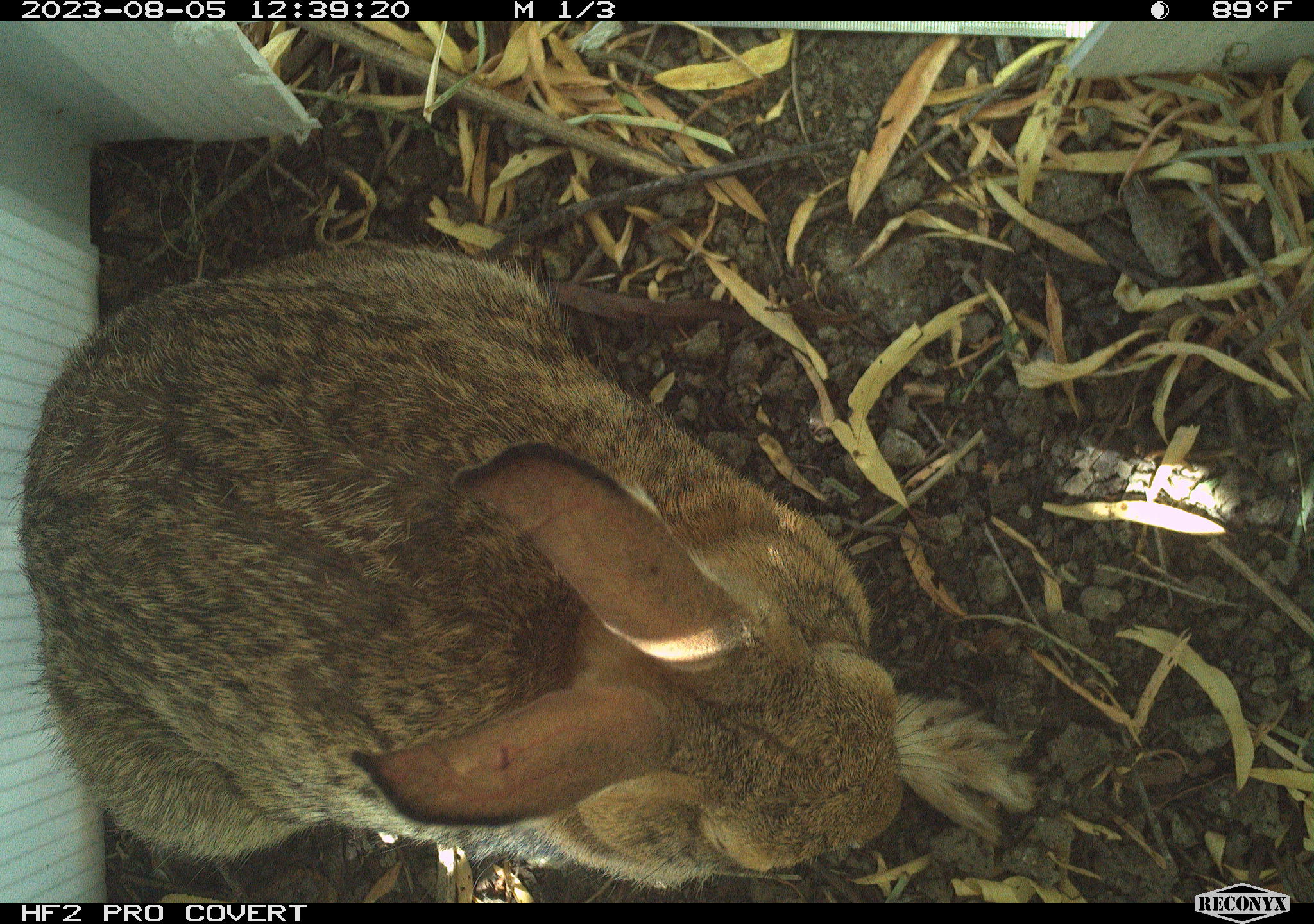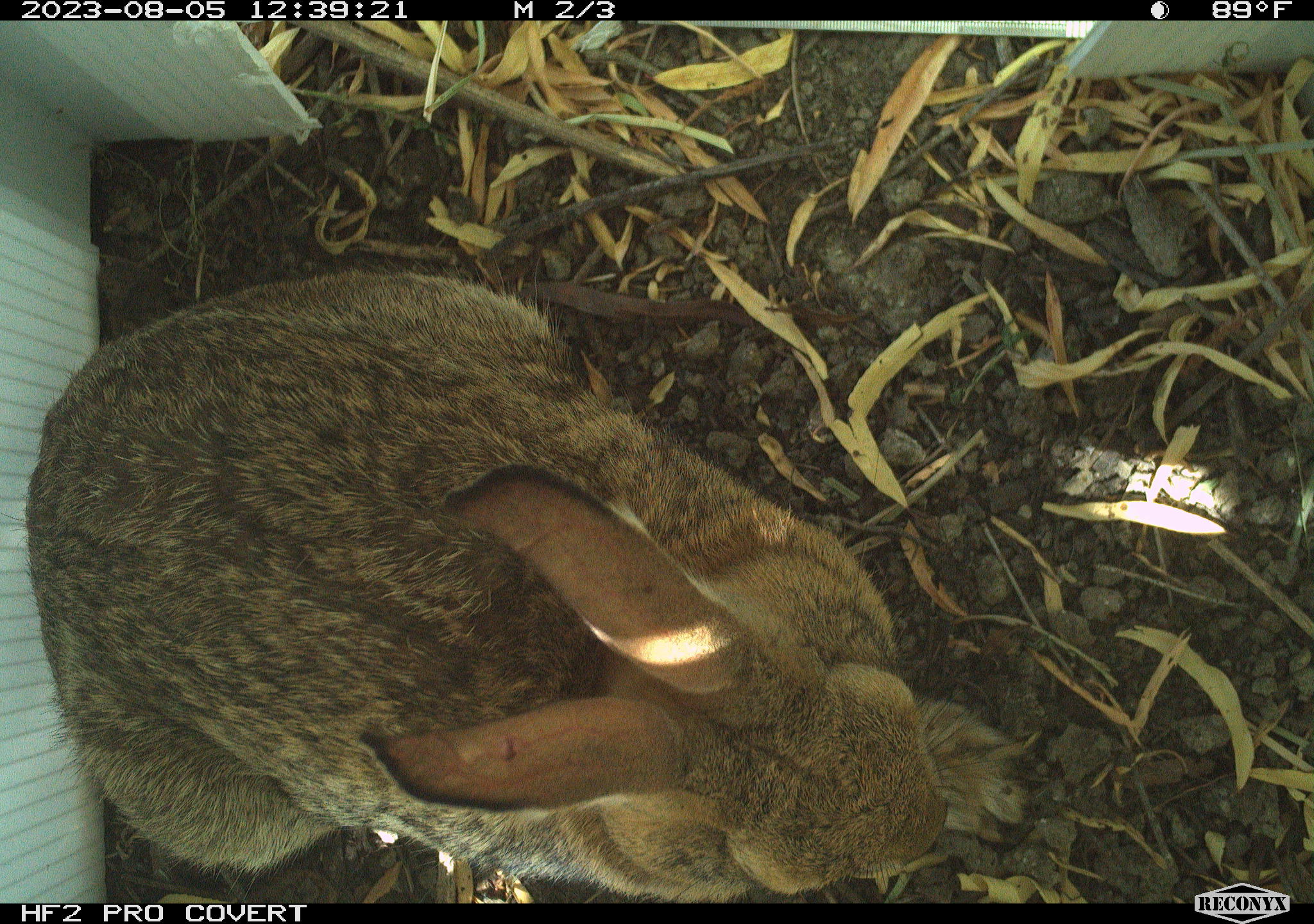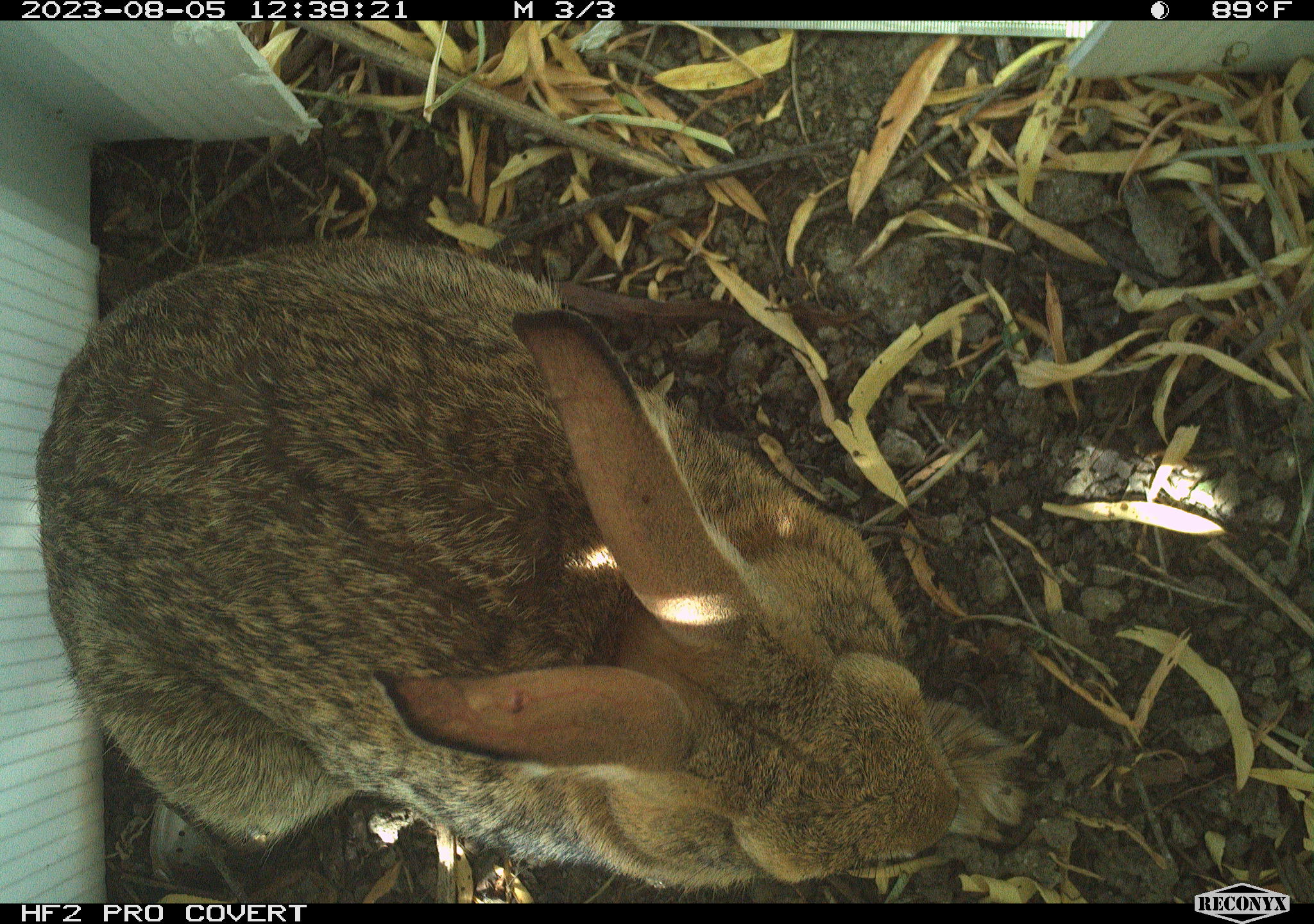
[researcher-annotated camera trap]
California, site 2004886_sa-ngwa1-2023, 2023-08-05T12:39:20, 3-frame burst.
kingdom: Animalia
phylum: Chordata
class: Mammalia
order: Lagomorpha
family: Leporidae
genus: Sylvilagus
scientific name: Sylvilagus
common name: cottontail rabbits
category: sylvilagus species